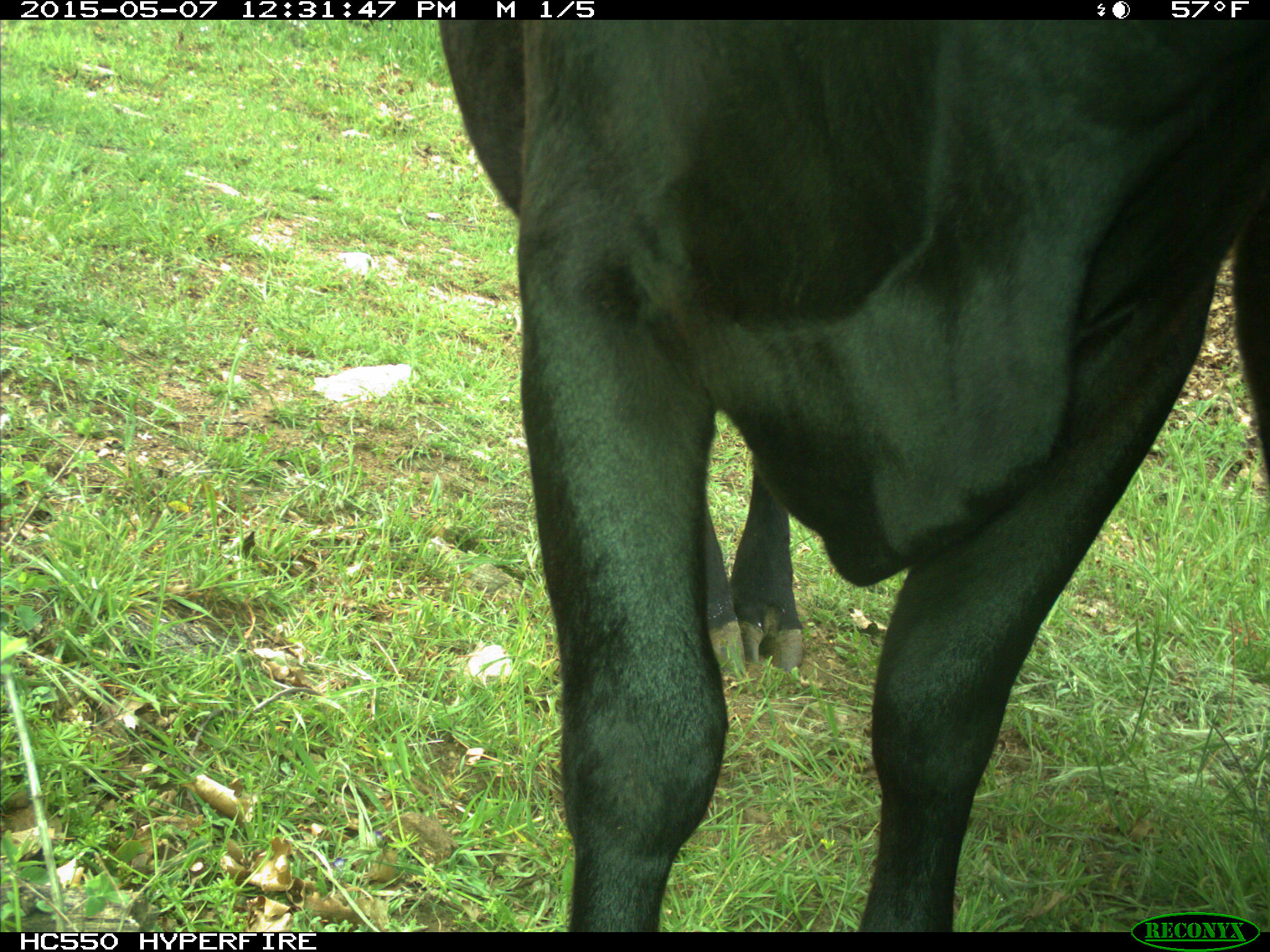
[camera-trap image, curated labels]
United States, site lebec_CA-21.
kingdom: Animalia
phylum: Chordata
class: Mammalia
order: Artiodactyla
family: Bovidae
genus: Bos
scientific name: Bos taurus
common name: domestic cow